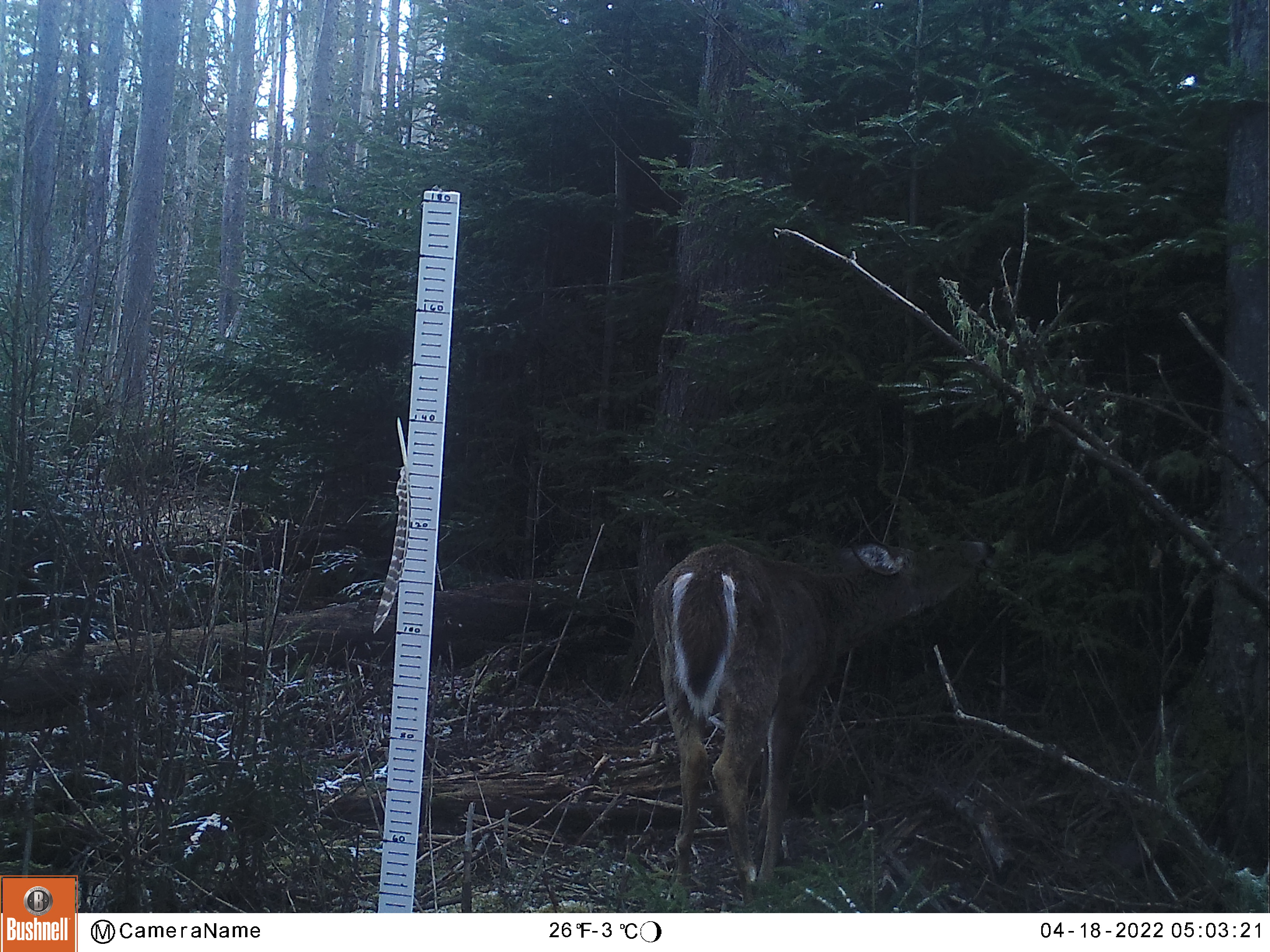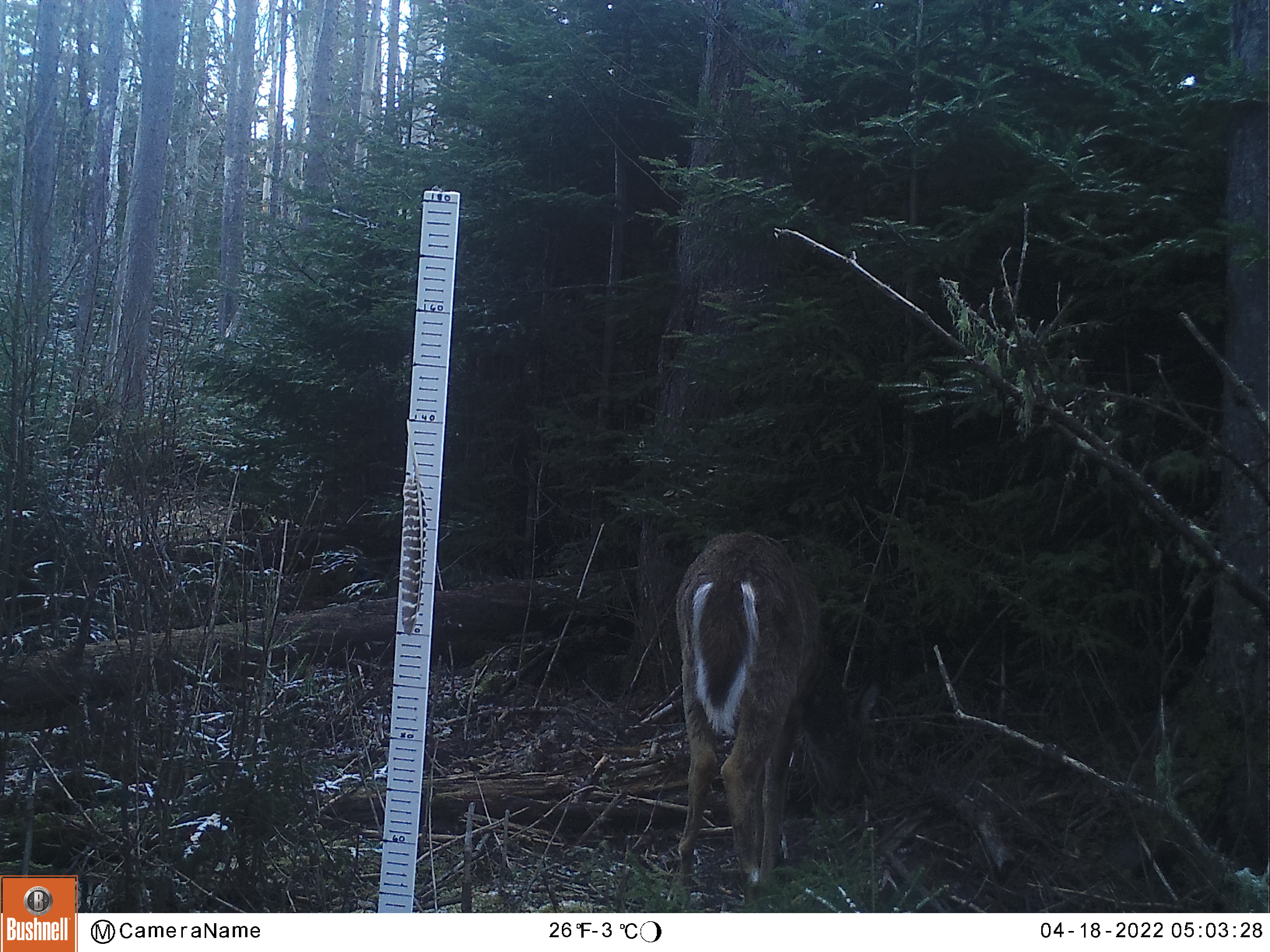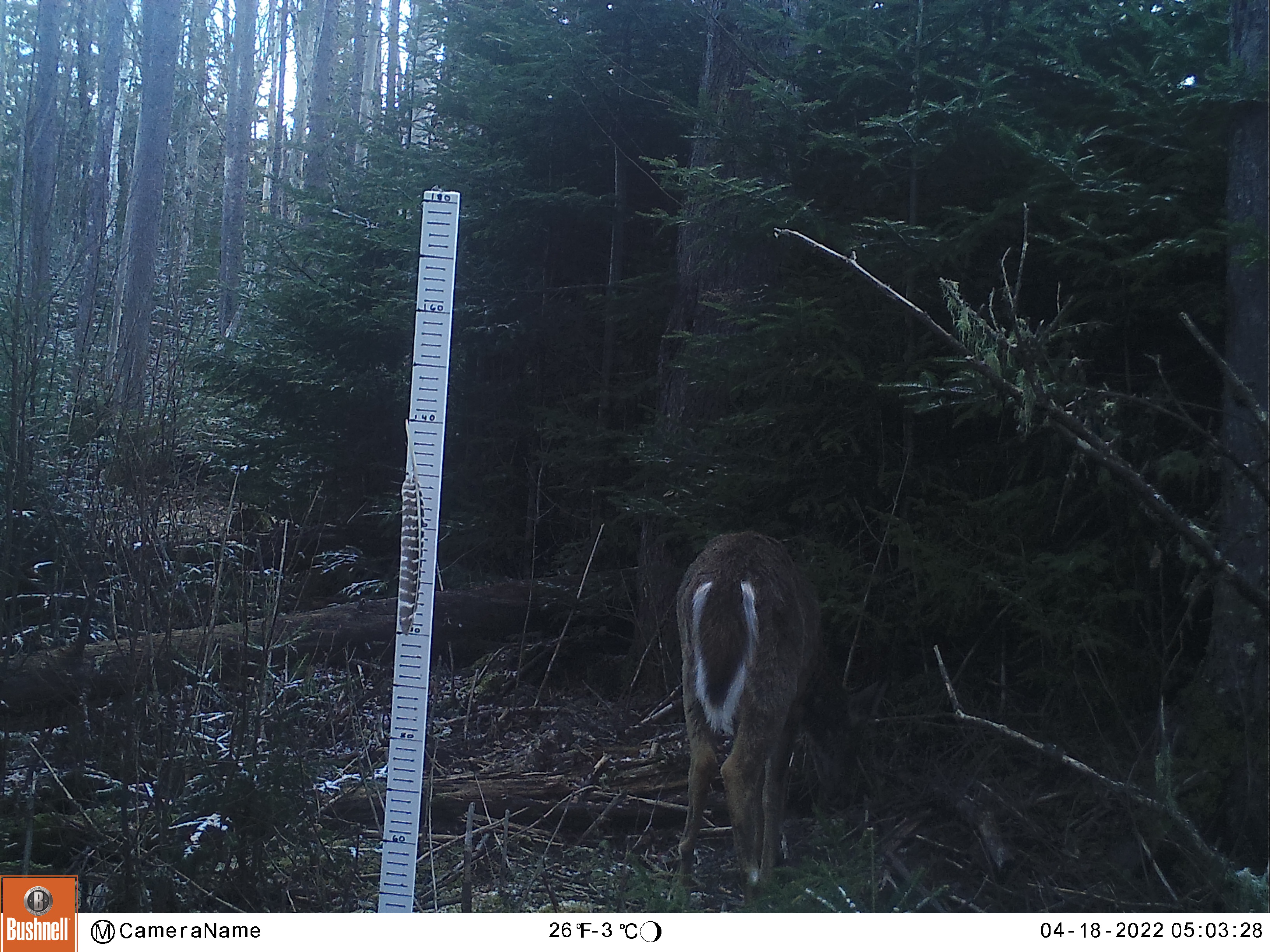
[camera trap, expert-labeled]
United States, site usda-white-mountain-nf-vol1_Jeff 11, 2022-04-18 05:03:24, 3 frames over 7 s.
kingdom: Animalia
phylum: Chordata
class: Mammalia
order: Artiodactyla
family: Cervidae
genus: Odocoileus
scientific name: Odocoileus virginianus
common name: white-tailed deer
White-tailed deer (Odocoileus virginianus).